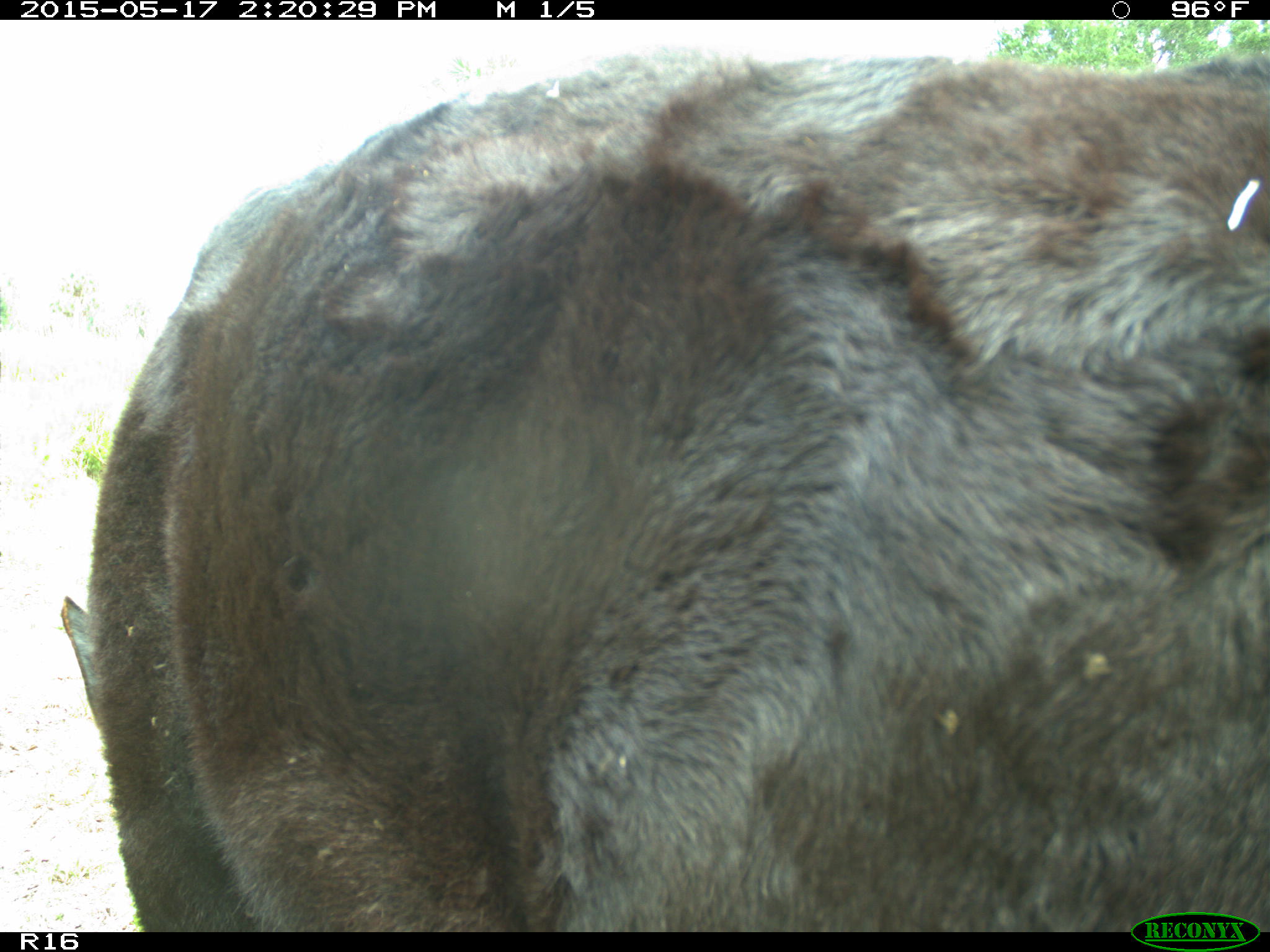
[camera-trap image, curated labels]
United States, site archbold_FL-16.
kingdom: Animalia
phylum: Chordata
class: Mammalia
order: Artiodactyla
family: Bovidae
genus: Bos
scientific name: Bos taurus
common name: domestic cow